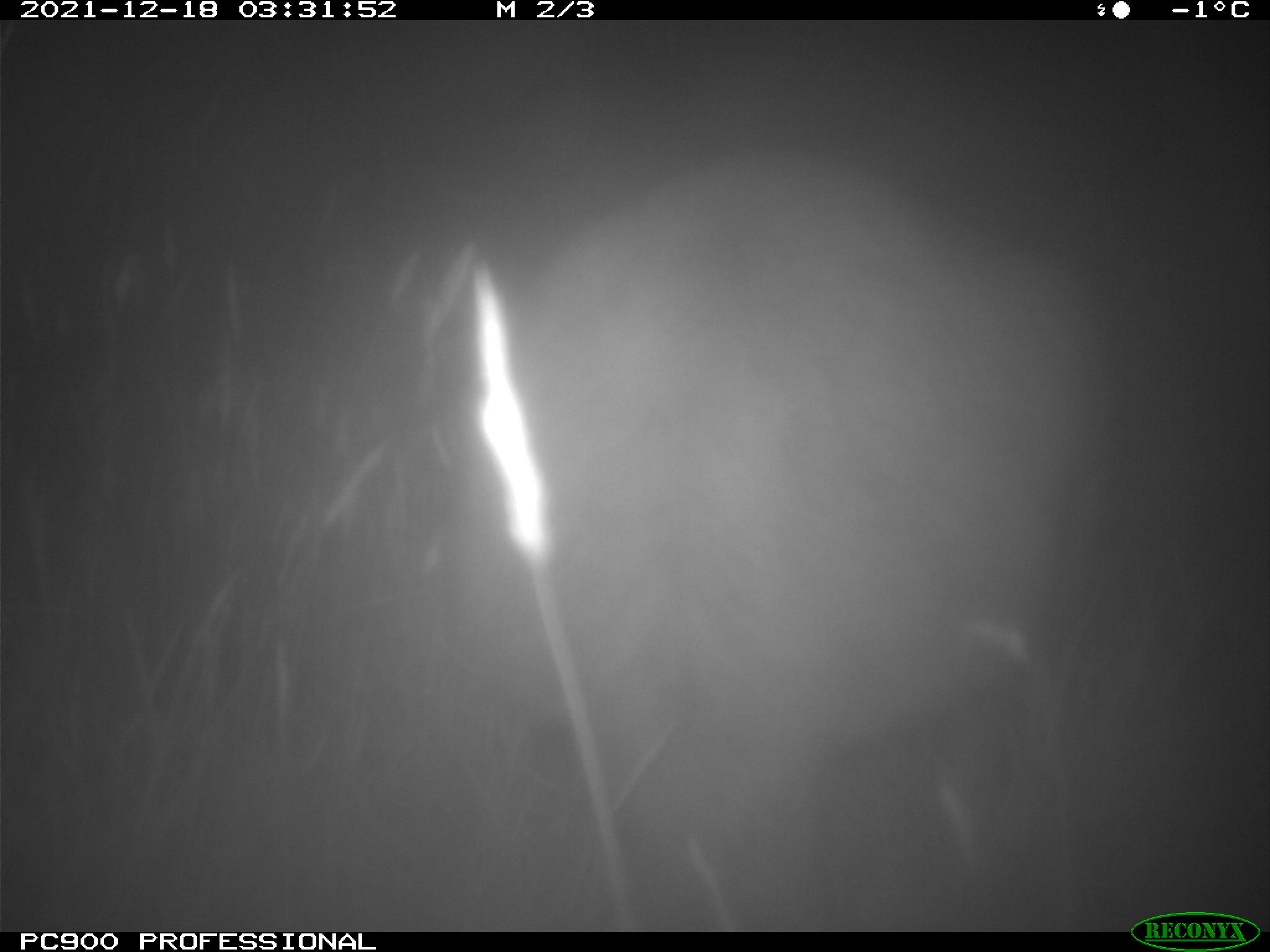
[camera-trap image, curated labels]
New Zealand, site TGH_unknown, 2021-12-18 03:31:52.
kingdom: Animalia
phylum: Chordata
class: Mammalia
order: Diprotodontia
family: Macropodidae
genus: Notamacropus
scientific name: Notamacropus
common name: wallaby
Wallaby (Notamacropus).